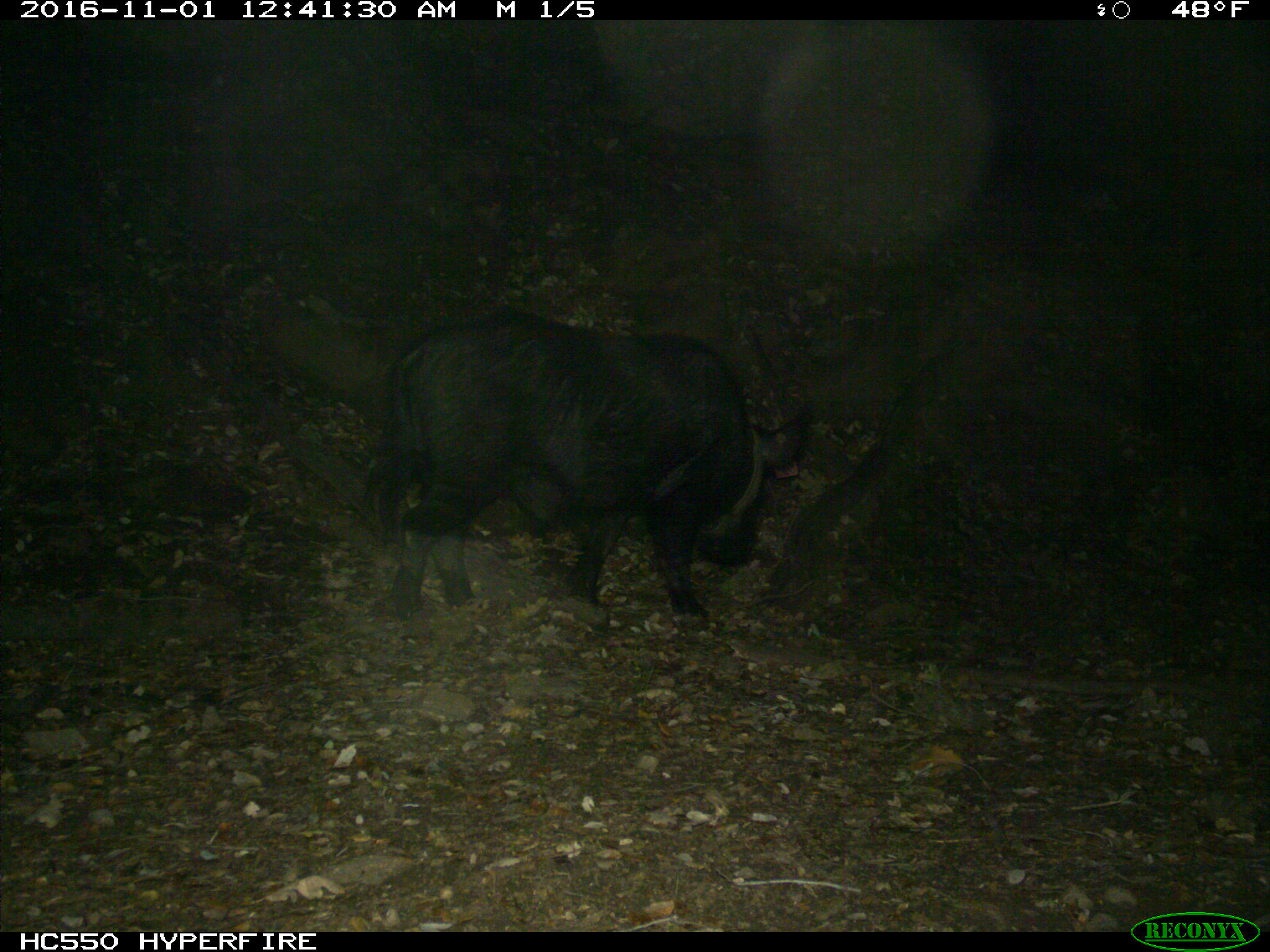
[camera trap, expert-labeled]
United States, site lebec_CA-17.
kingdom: Animalia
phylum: Chordata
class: Mammalia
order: Artiodactyla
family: Suidae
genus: Sus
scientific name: Sus scrofa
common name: wild boar